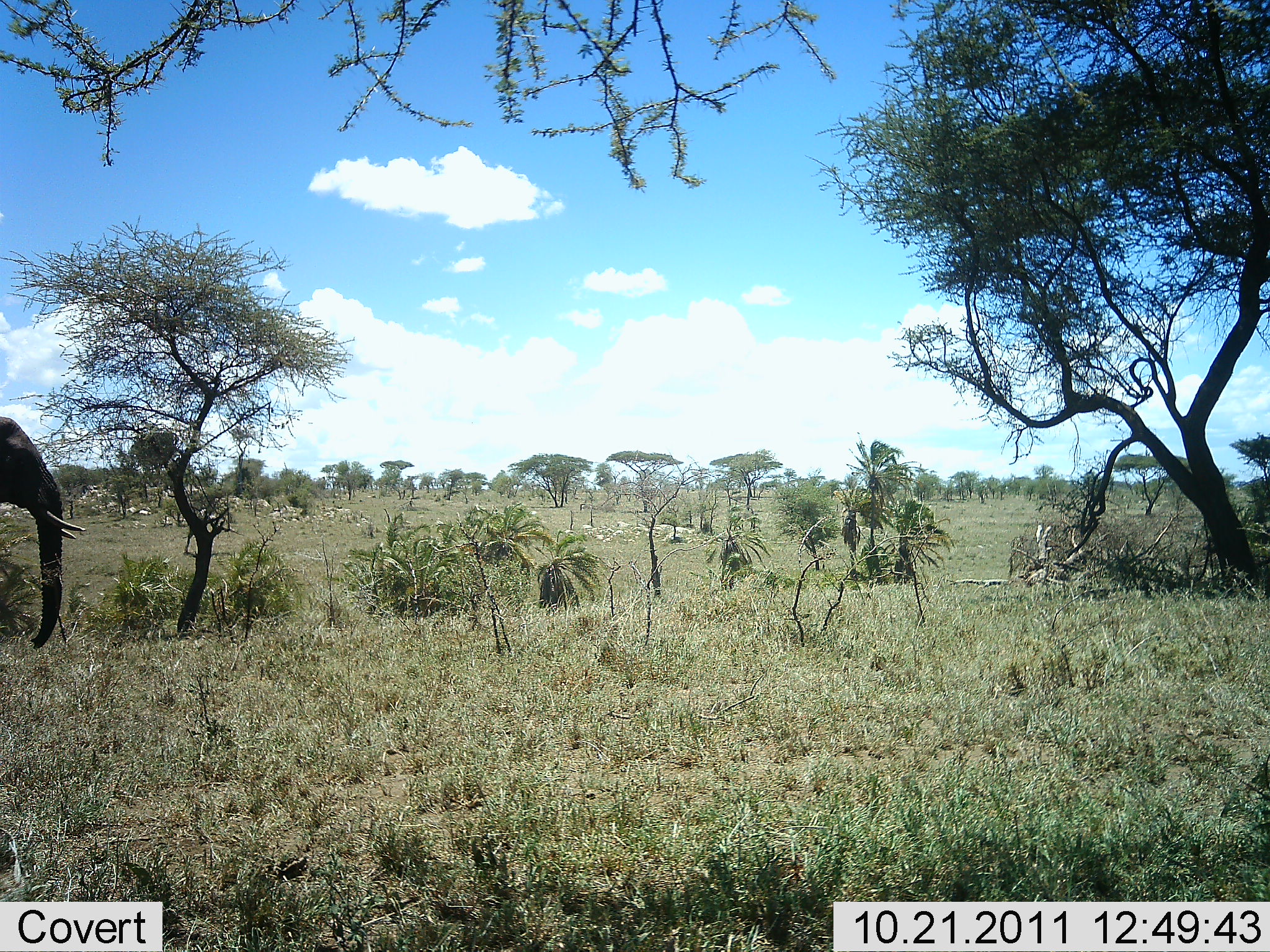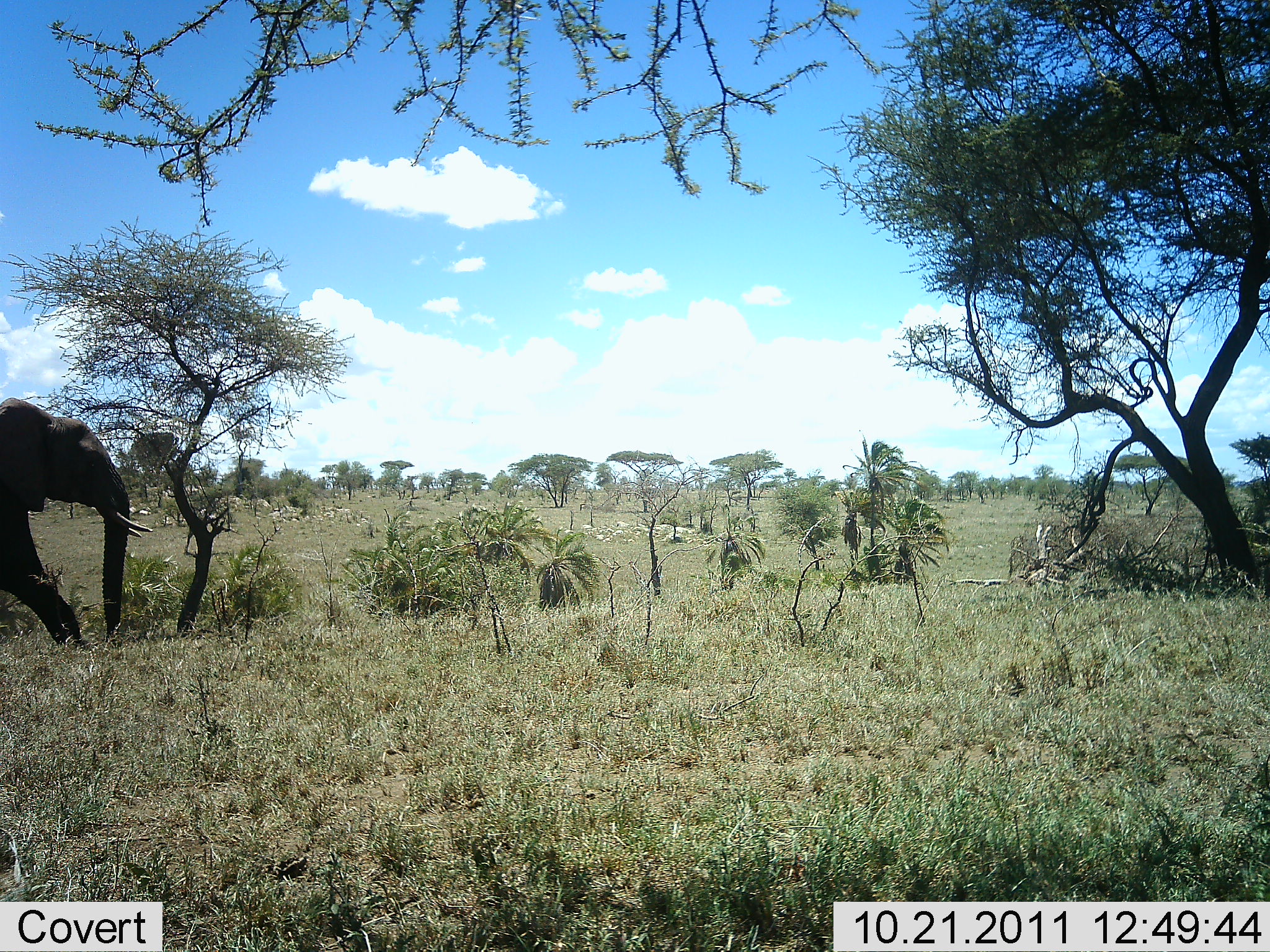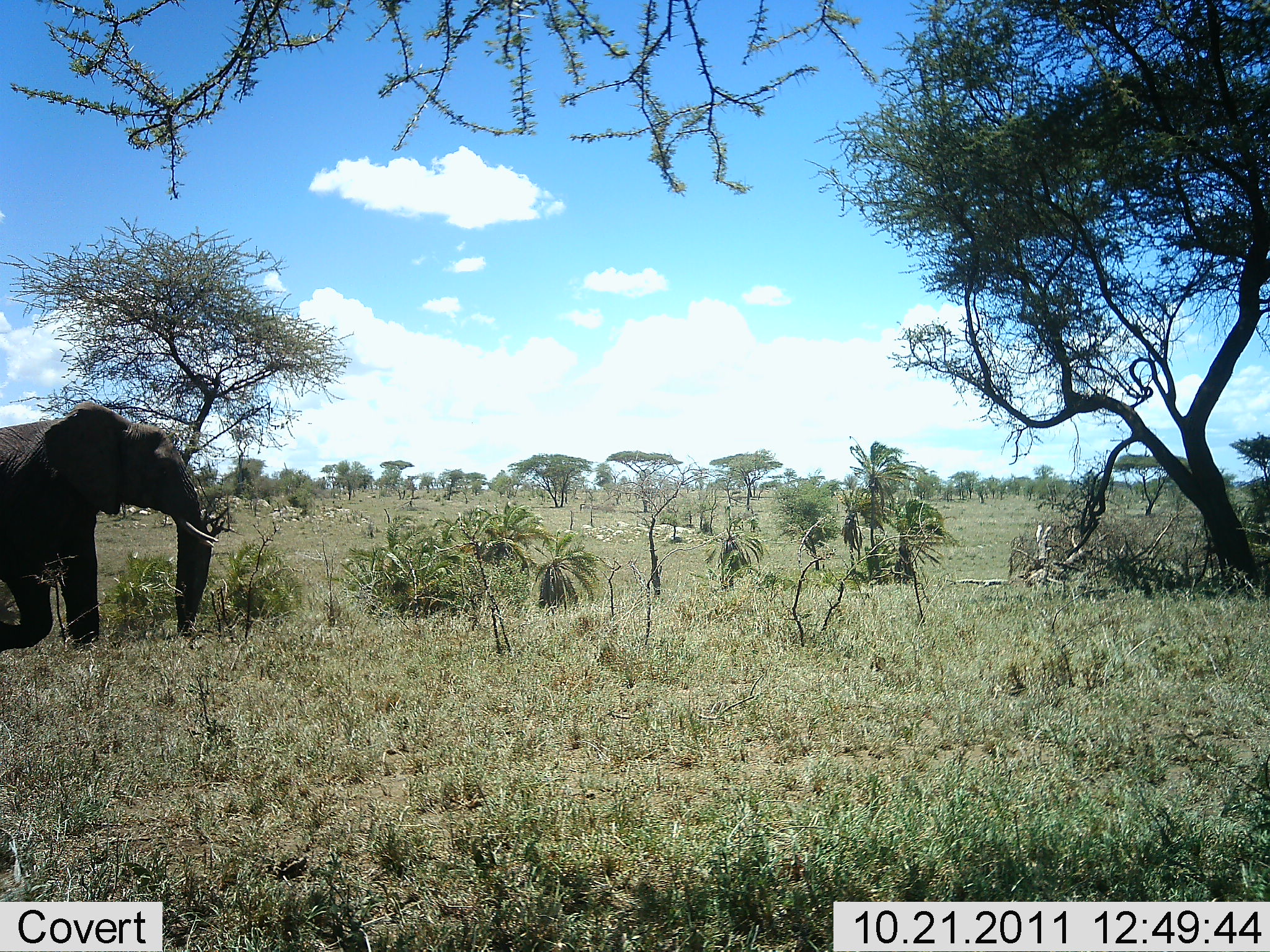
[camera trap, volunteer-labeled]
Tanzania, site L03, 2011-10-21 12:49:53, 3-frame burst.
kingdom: Animalia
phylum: Chordata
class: Mammalia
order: Proboscidea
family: Elephantidae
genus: Loxodonta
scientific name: Loxodonta africana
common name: african bush elephant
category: elephant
Elephant (african bush elephant) (Loxodonta africana), count 1. Behavior (volunteer vote fractions): standing 0%, resting 0%, moving 100%, interacting 0%. Young present (vote fraction): 0%. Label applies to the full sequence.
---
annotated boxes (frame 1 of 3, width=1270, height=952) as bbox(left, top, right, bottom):
animal: bbox(0, 416, 87, 648)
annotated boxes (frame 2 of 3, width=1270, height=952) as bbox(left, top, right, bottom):
animal: bbox(2, 399, 153, 656)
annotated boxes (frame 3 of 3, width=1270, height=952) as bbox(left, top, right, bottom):
animal: bbox(1, 401, 219, 654)